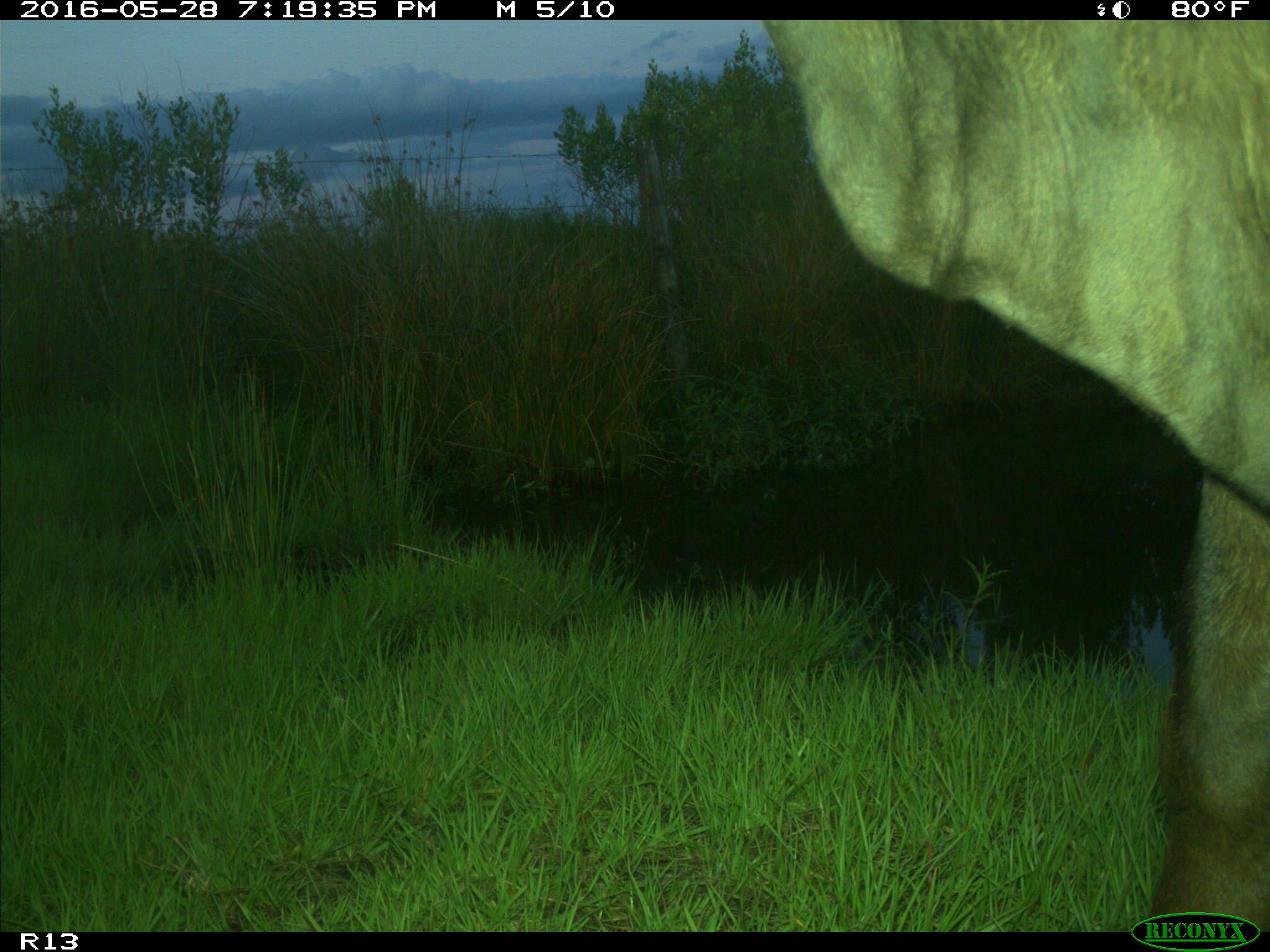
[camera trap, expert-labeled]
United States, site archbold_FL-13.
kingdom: Animalia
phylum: Chordata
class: Mammalia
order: Artiodactyla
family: Bovidae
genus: Bos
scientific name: Bos taurus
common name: domestic cow